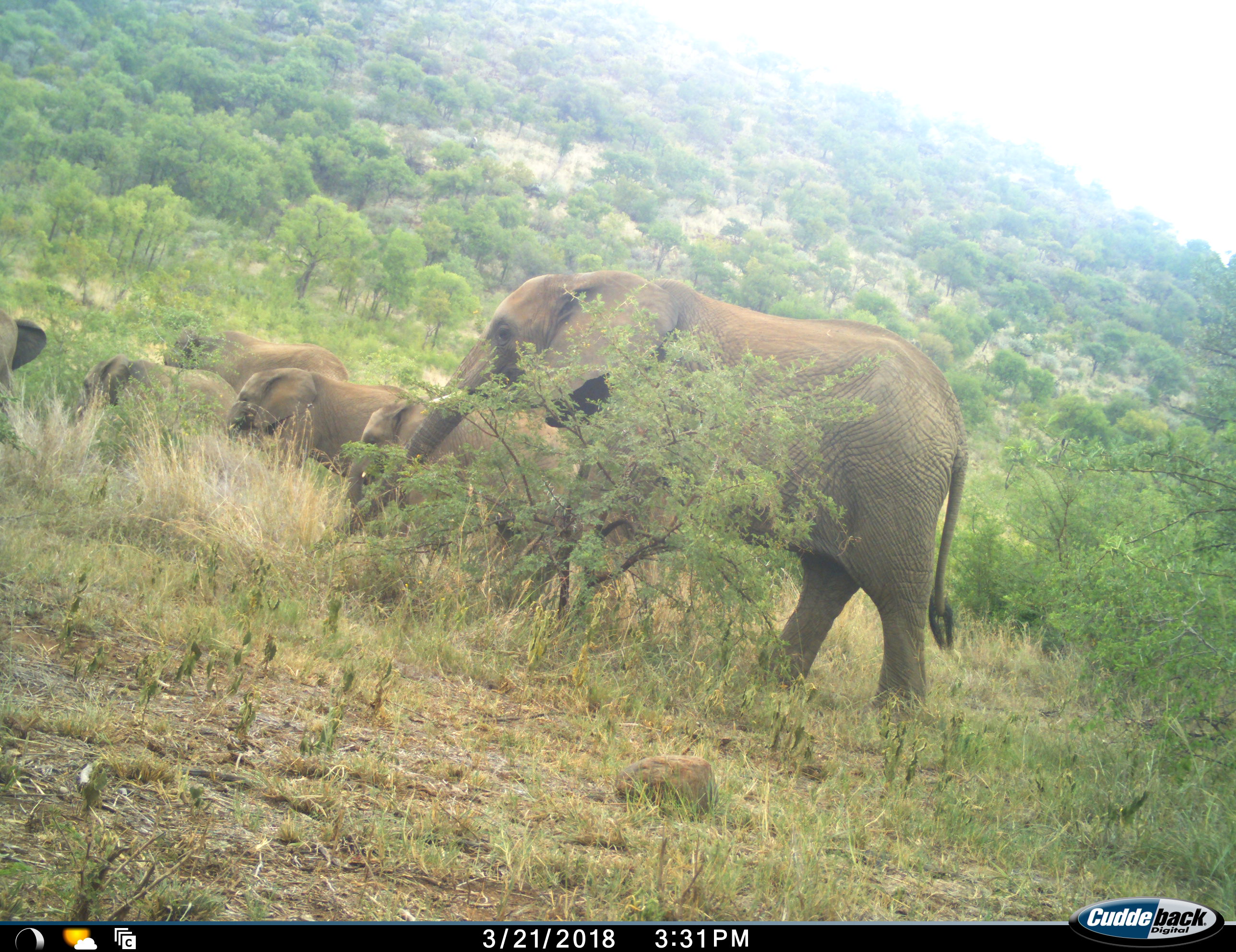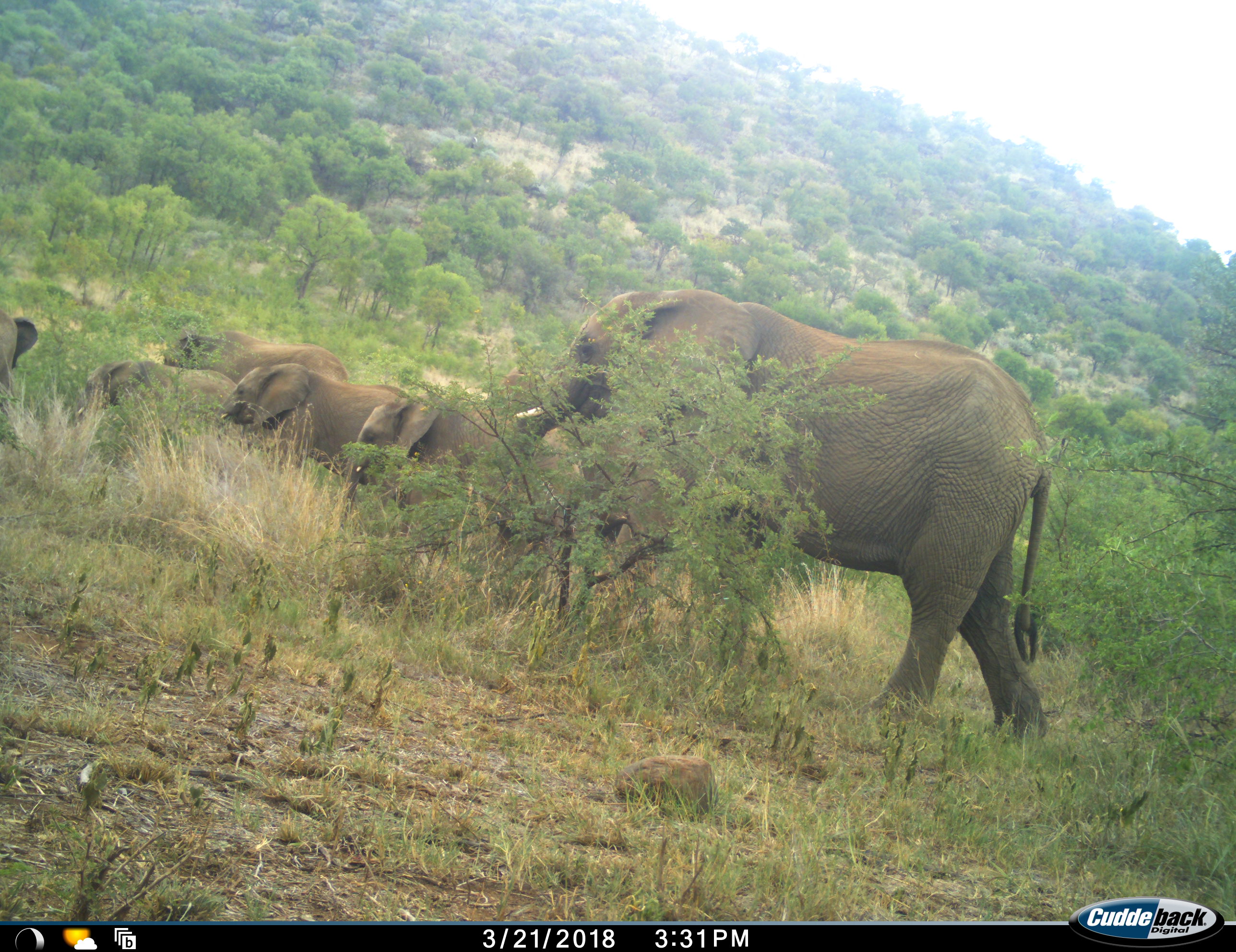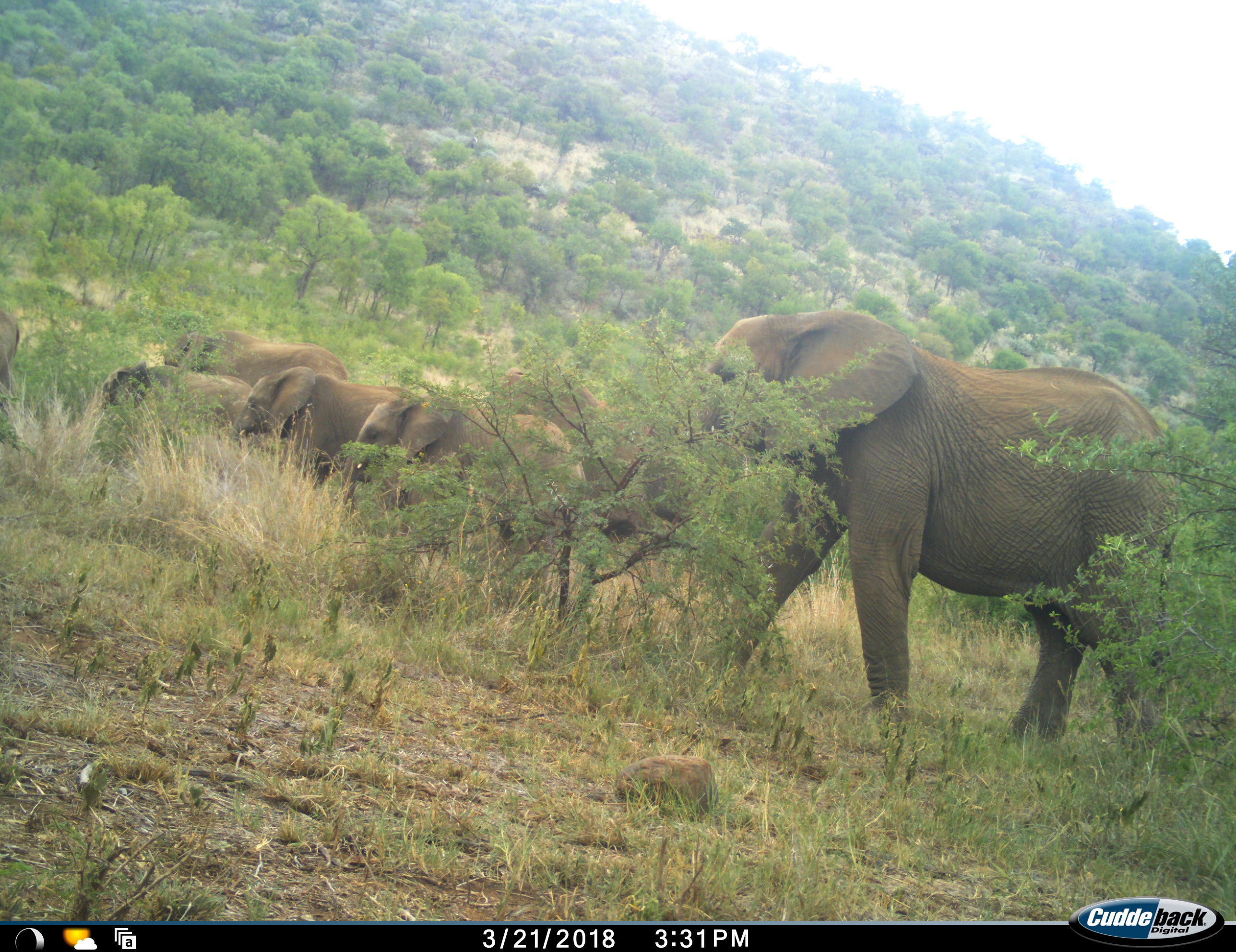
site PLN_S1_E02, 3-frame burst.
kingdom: Animalia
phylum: Chordata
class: Mammalia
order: Proboscidea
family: Elephantidae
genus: Loxodonta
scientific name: Loxodonta africana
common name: african bush elephant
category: elephant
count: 6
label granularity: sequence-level